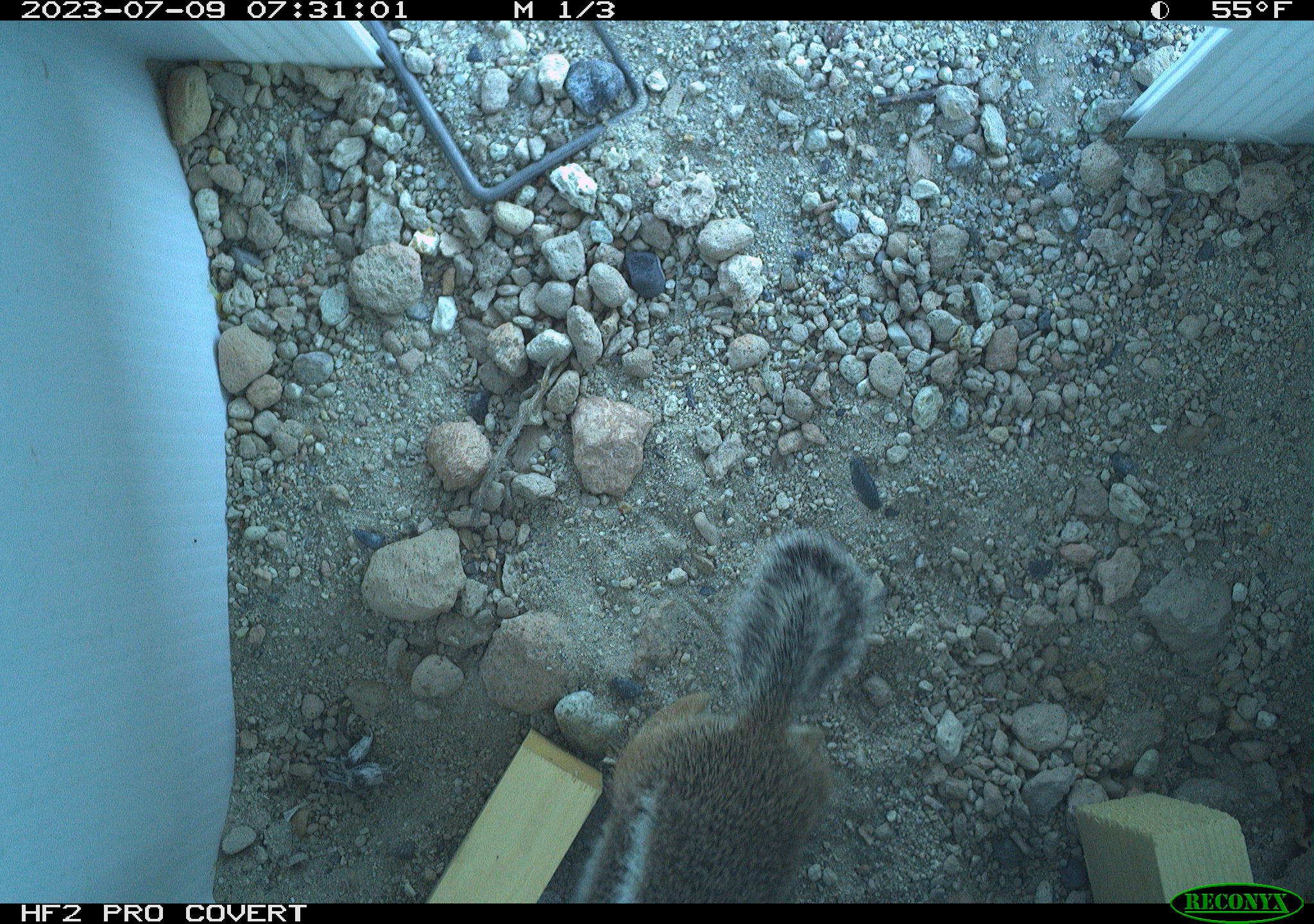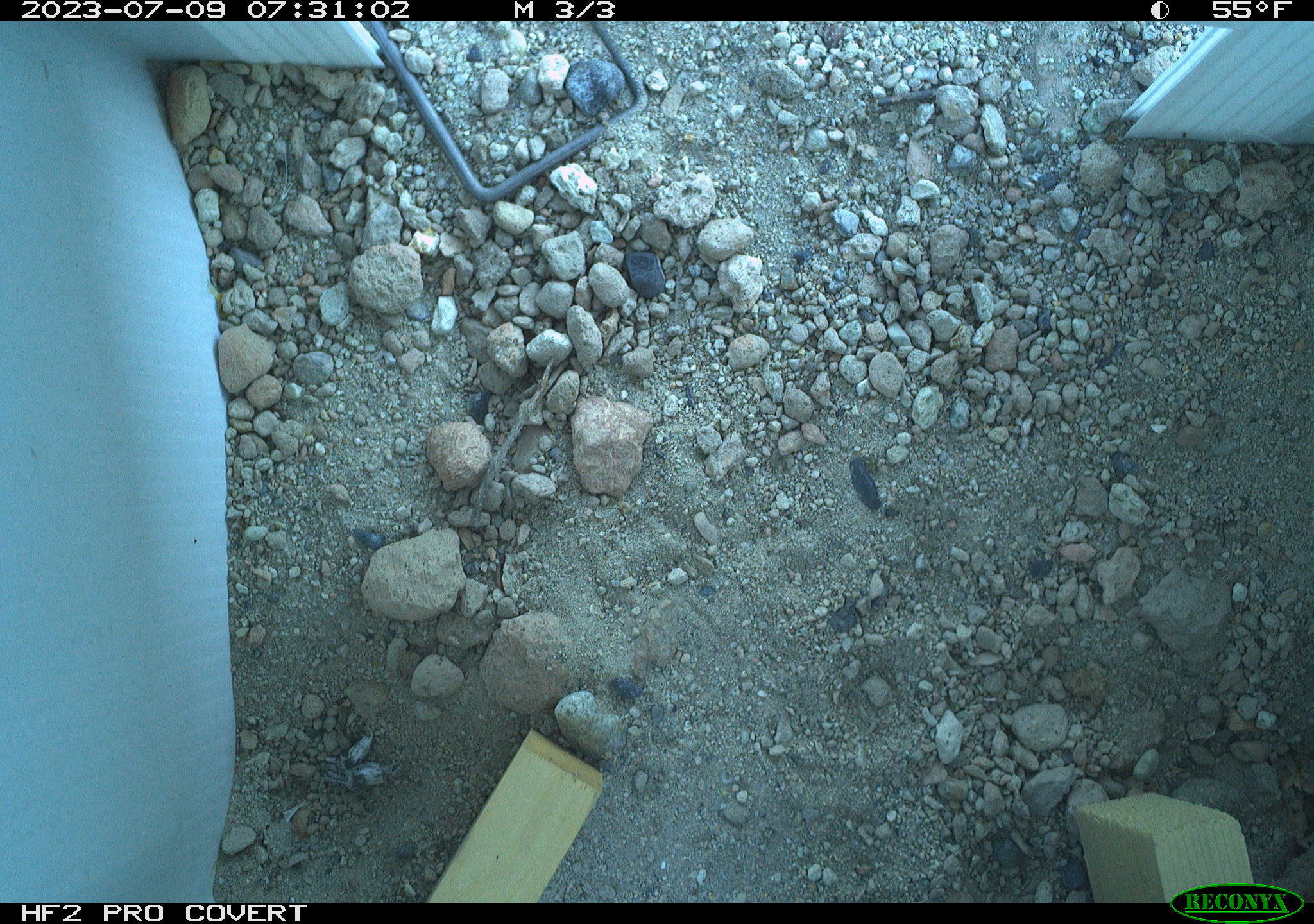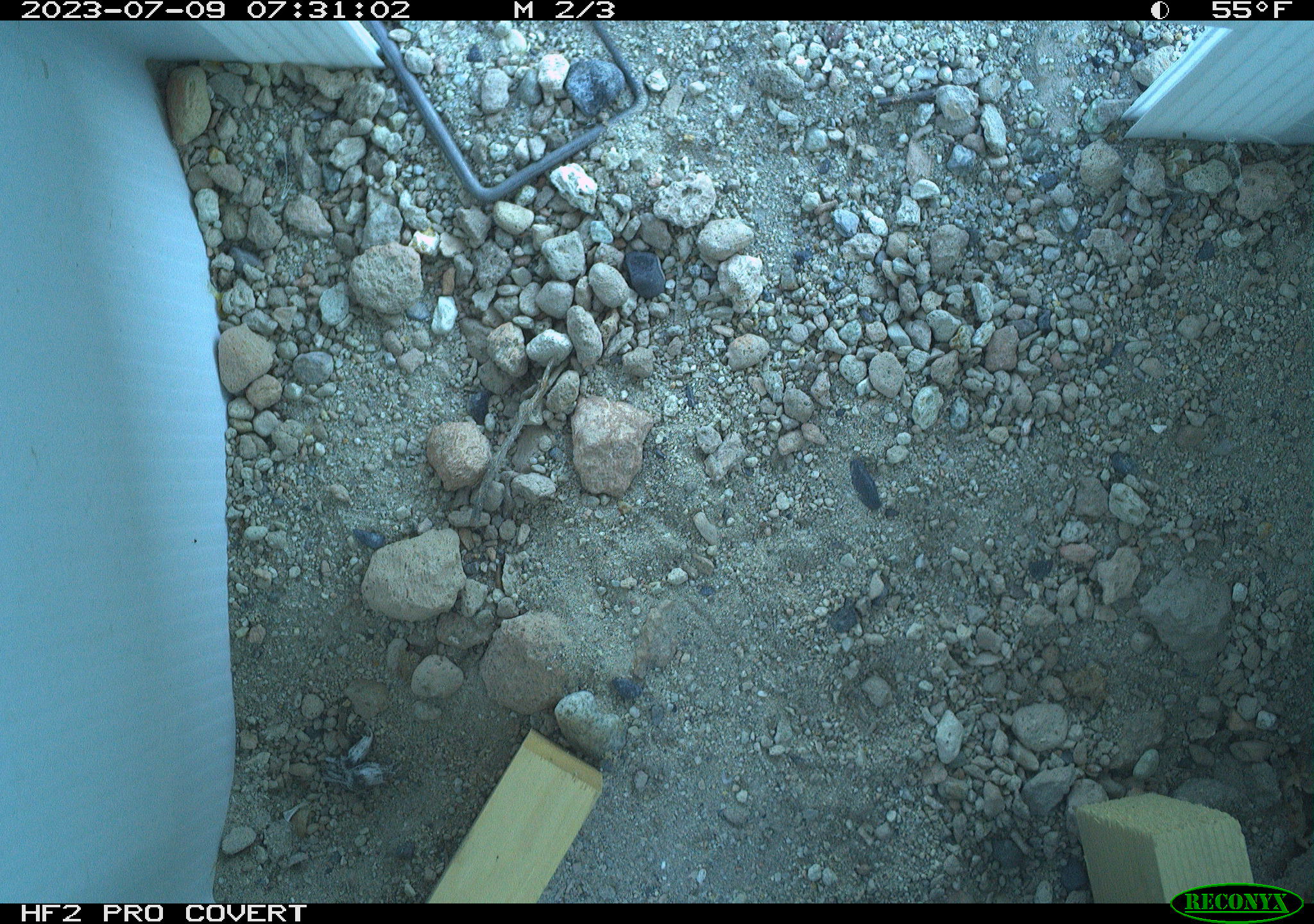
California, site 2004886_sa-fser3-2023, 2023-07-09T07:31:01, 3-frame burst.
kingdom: Animalia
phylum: Chordata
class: Mammalia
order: Rodentia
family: Sciuridae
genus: Ammospermophilus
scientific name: Ammospermophilus leucurus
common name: white-tailed antelope squirrel